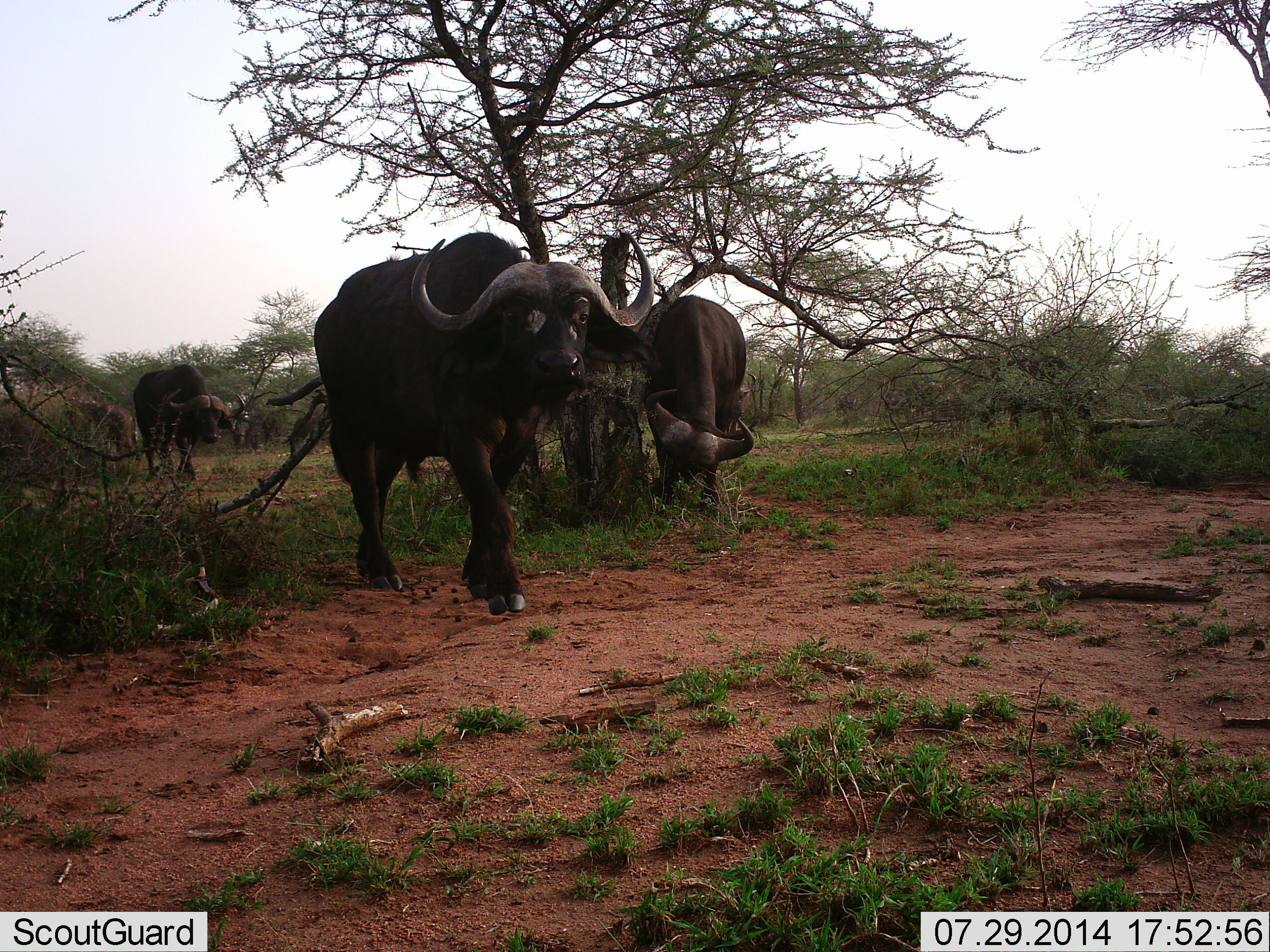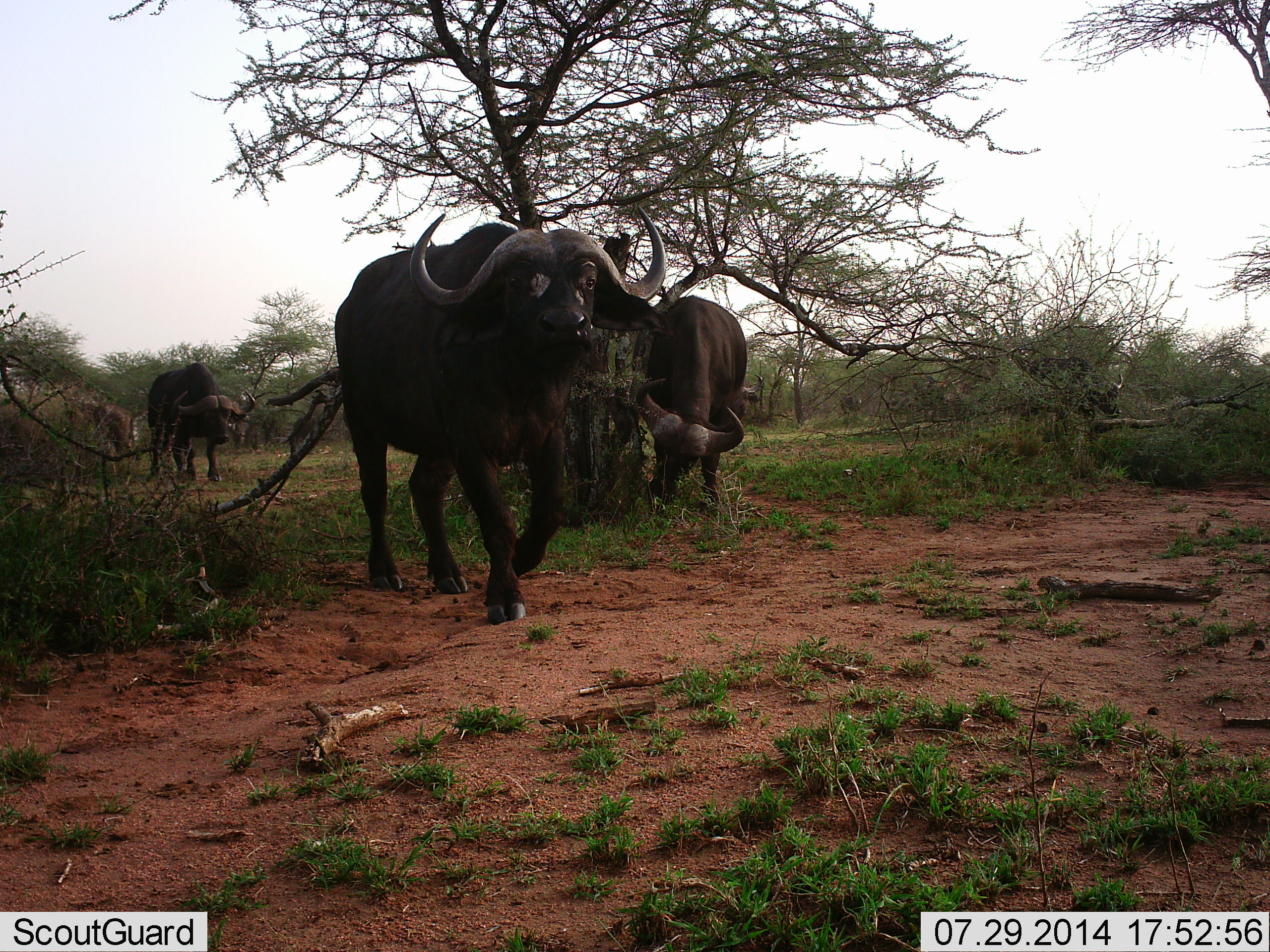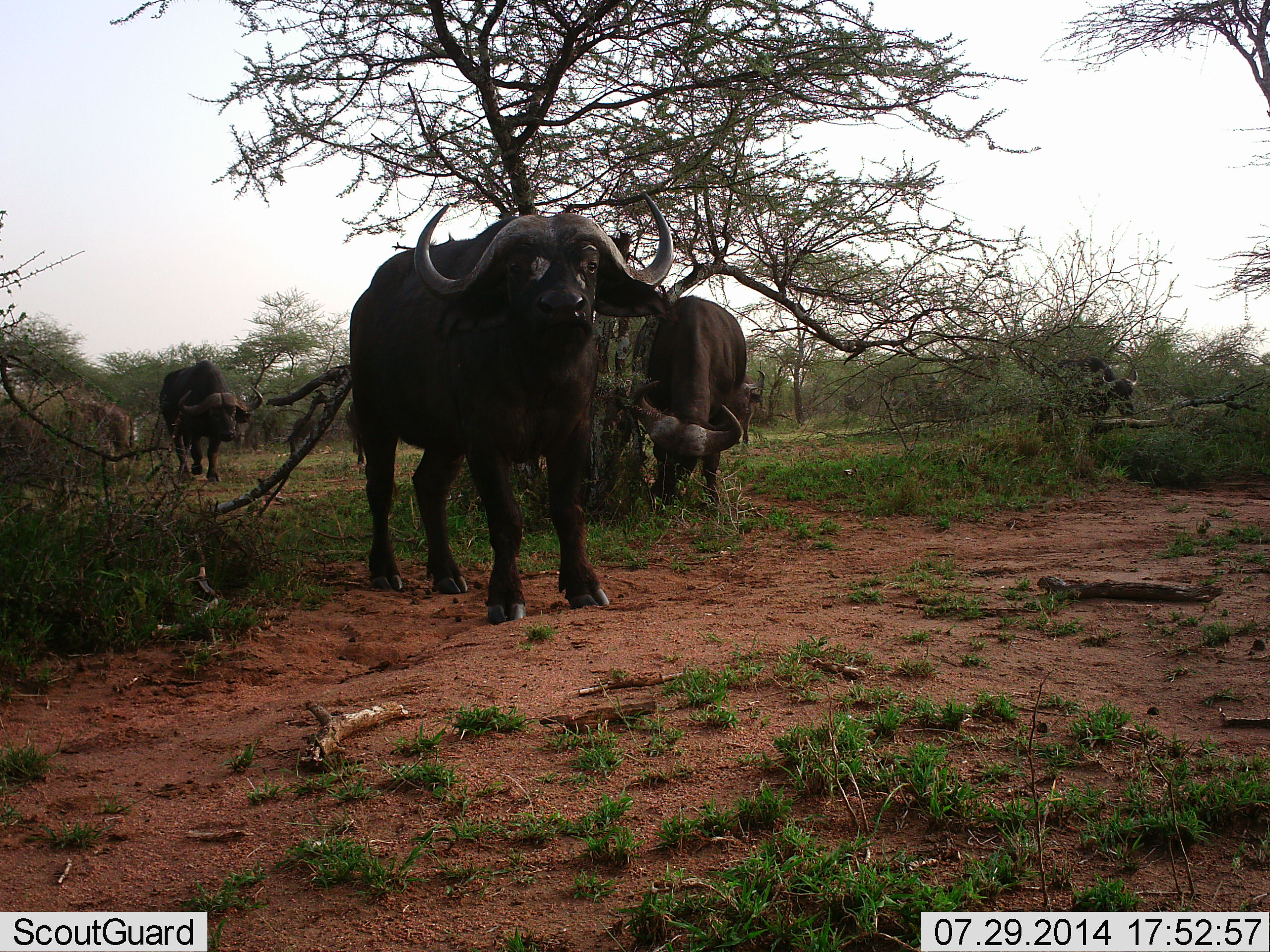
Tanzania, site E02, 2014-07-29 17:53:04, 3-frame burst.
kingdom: Animalia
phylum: Chordata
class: Mammalia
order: Artiodactyla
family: Bovidae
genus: Syncerus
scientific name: Syncerus caffer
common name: cape buffalo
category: buffalo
Buffalo (cape buffalo) (Syncerus caffer), count 3. Behavior (volunteer vote fractions): standing 33%, resting 0%, moving 100%, interacting 0%. Young present (vote fraction): 0%. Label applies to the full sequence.